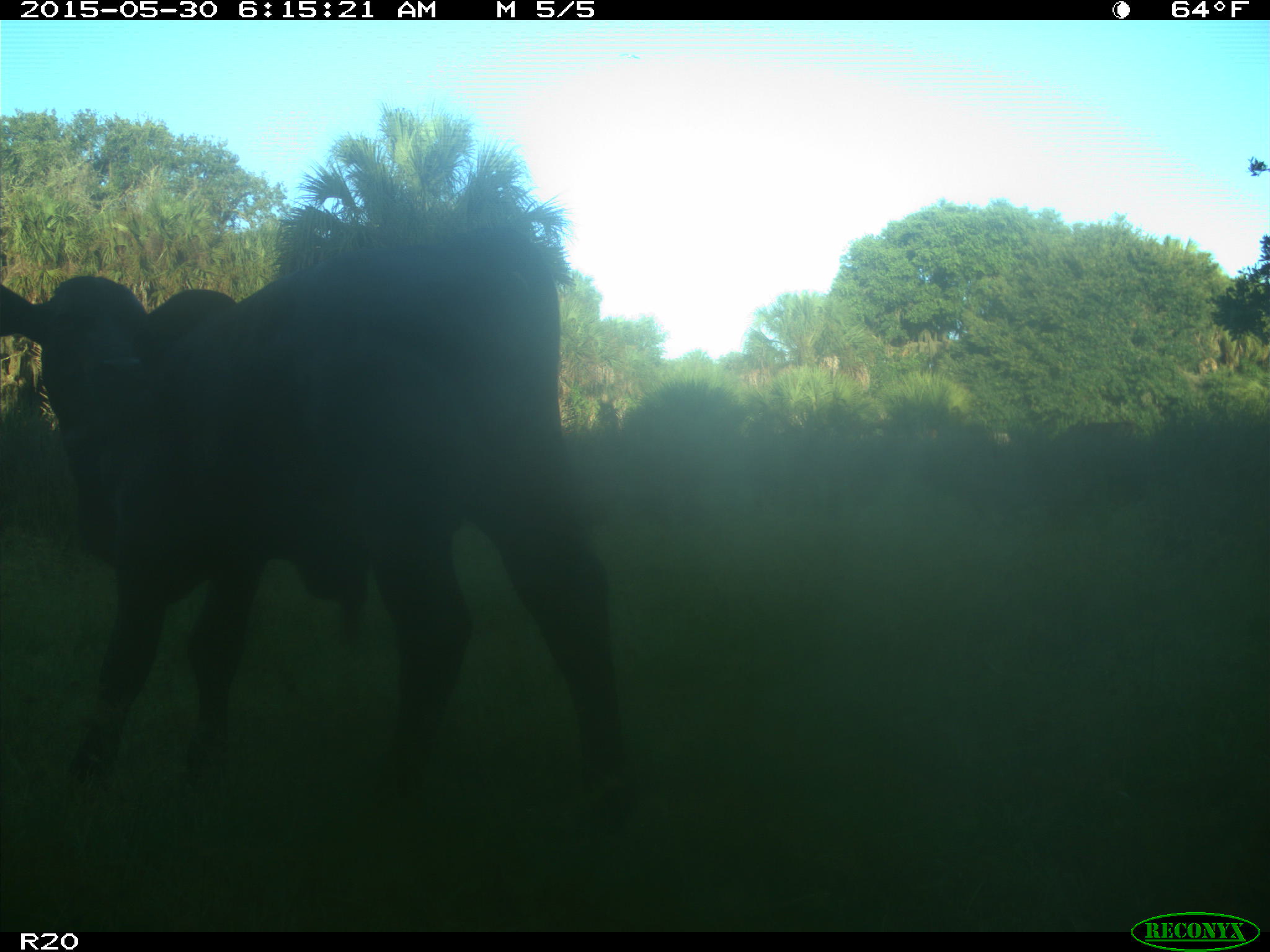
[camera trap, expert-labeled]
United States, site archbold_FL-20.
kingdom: Animalia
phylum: Chordata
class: Mammalia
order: Artiodactyla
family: Bovidae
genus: Bos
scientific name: Bos taurus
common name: domestic cow